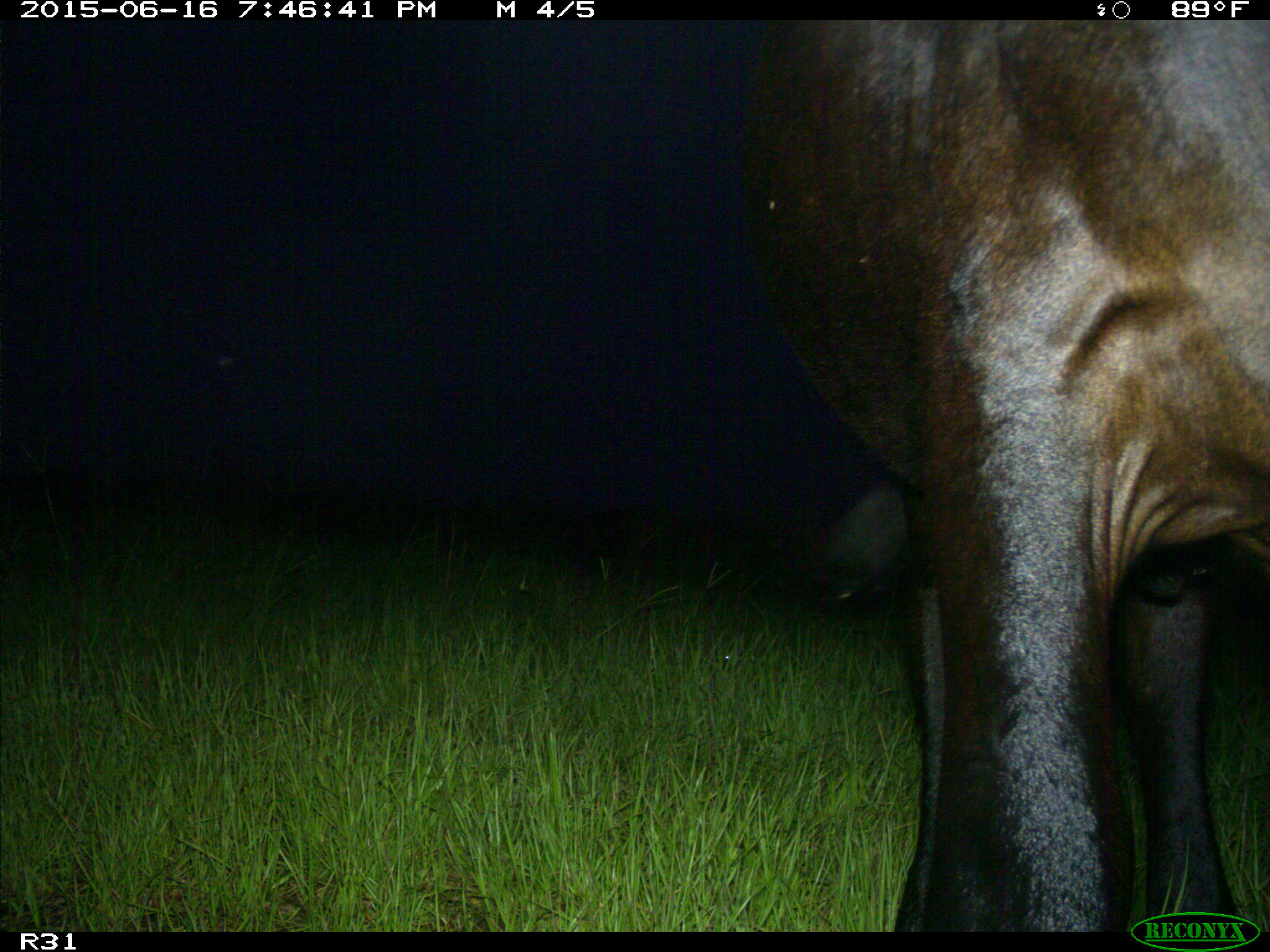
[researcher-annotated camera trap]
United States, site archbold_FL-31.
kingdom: Animalia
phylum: Chordata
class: Mammalia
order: Artiodactyla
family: Bovidae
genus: Bos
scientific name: Bos taurus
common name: domestic cow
Bos taurus (domestic cow).